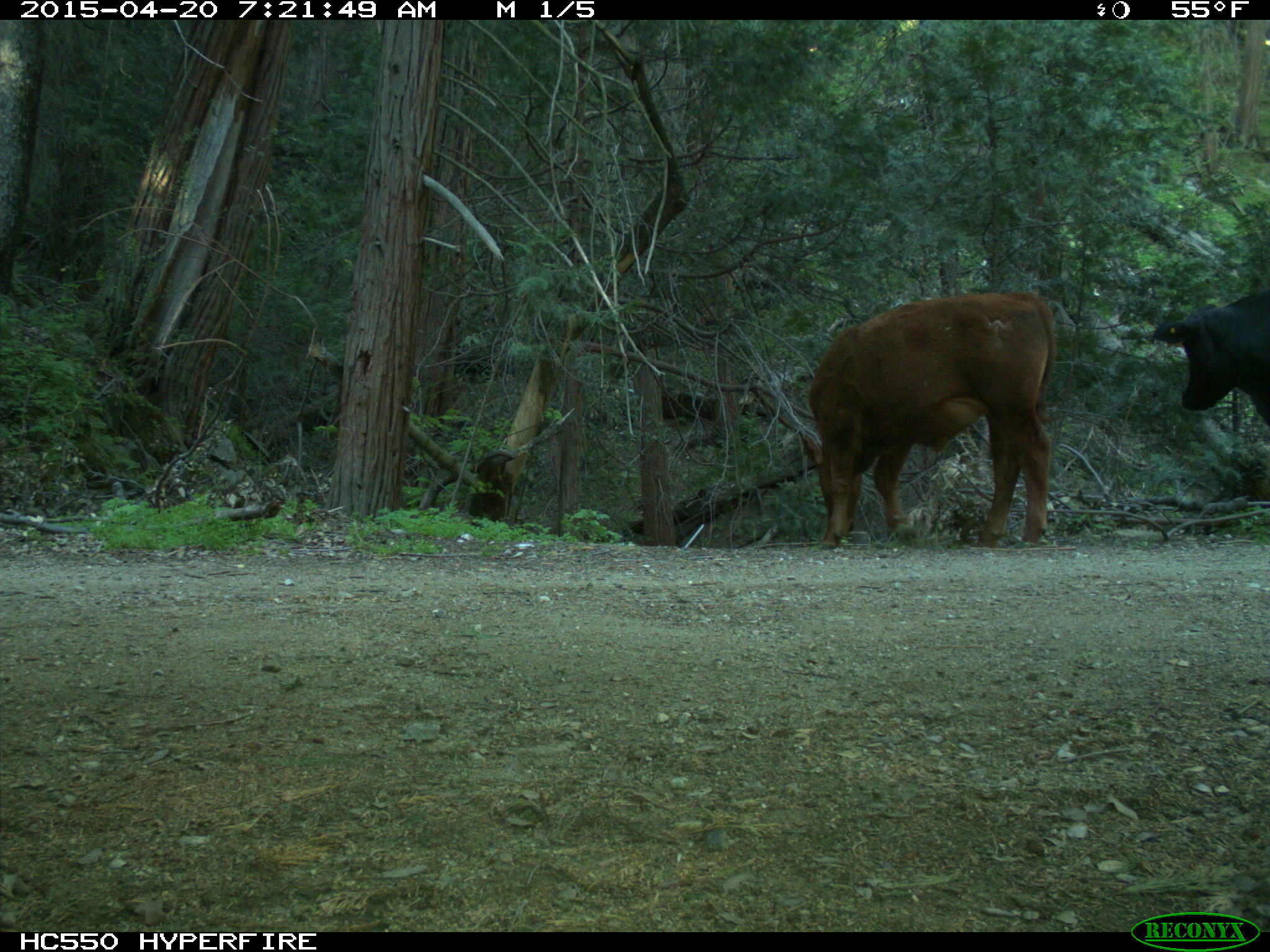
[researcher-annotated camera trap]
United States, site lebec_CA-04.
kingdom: Animalia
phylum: Chordata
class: Mammalia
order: Artiodactyla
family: Bovidae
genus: Bos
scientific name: Bos taurus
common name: domestic cow